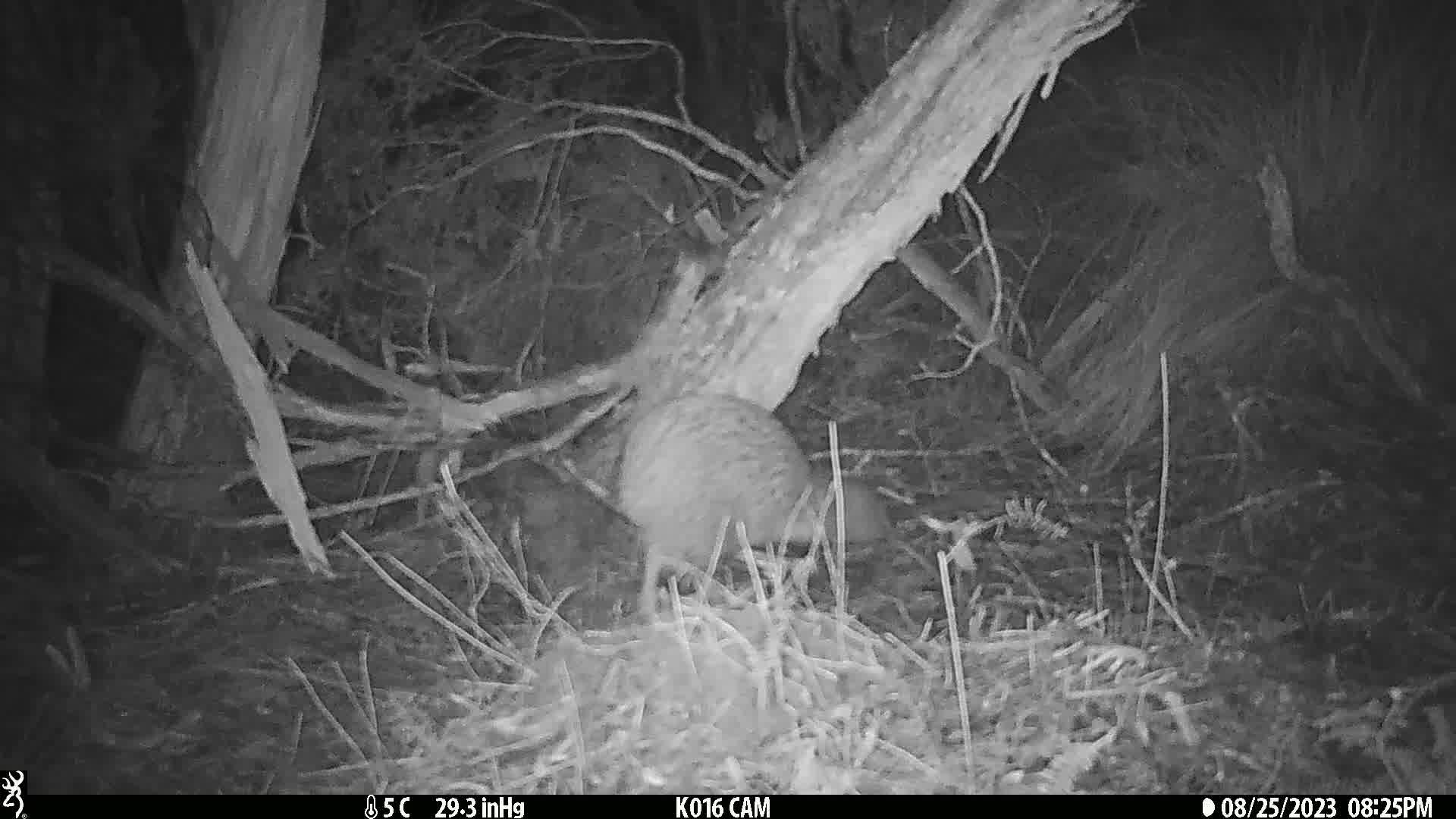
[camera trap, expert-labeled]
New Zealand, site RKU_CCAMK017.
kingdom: Animalia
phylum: Chordata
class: Aves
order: Apterygiformes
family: Apterygidae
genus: Apteryx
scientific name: Apteryx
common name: kiwi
Kiwi (Apteryx).